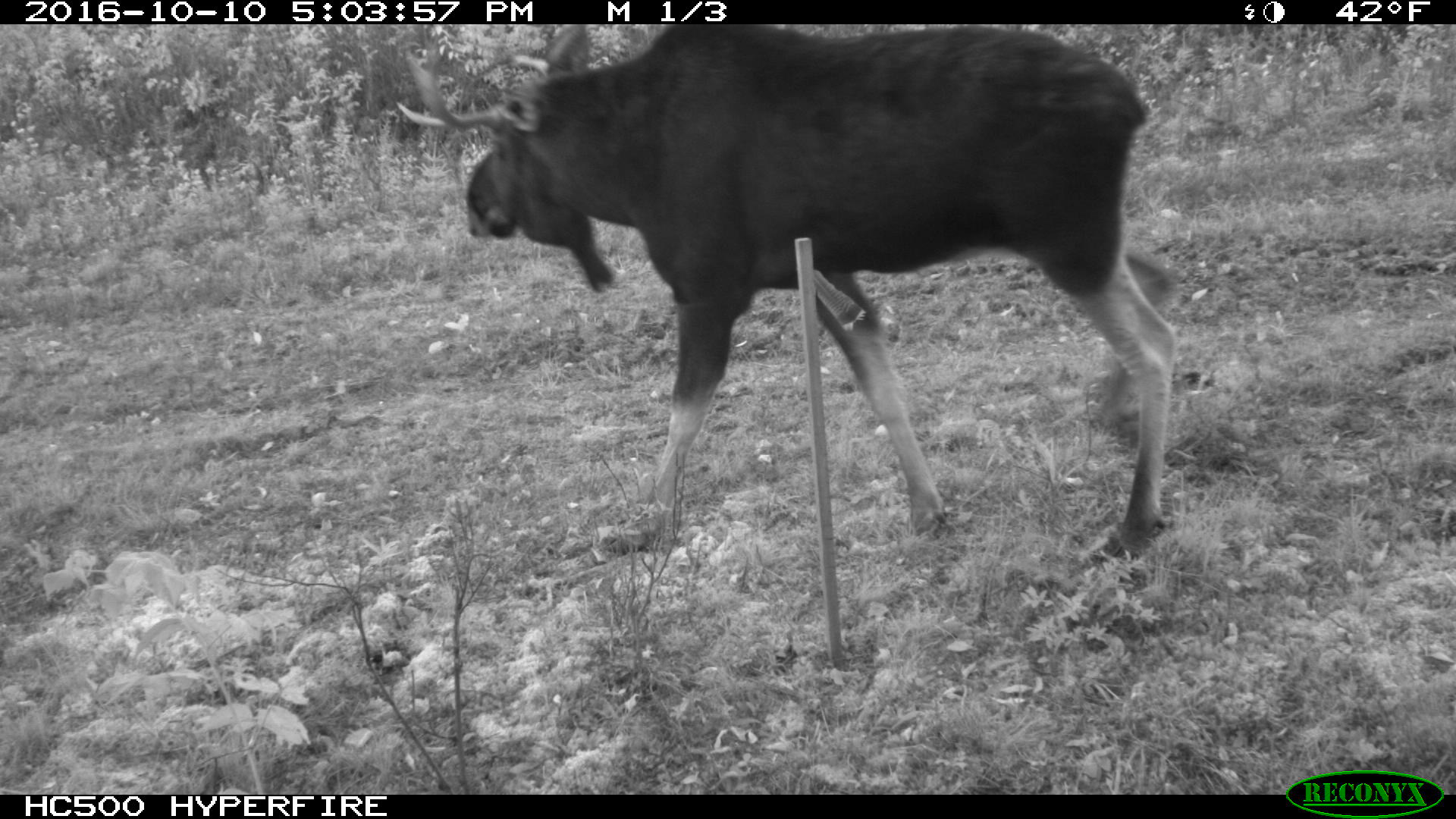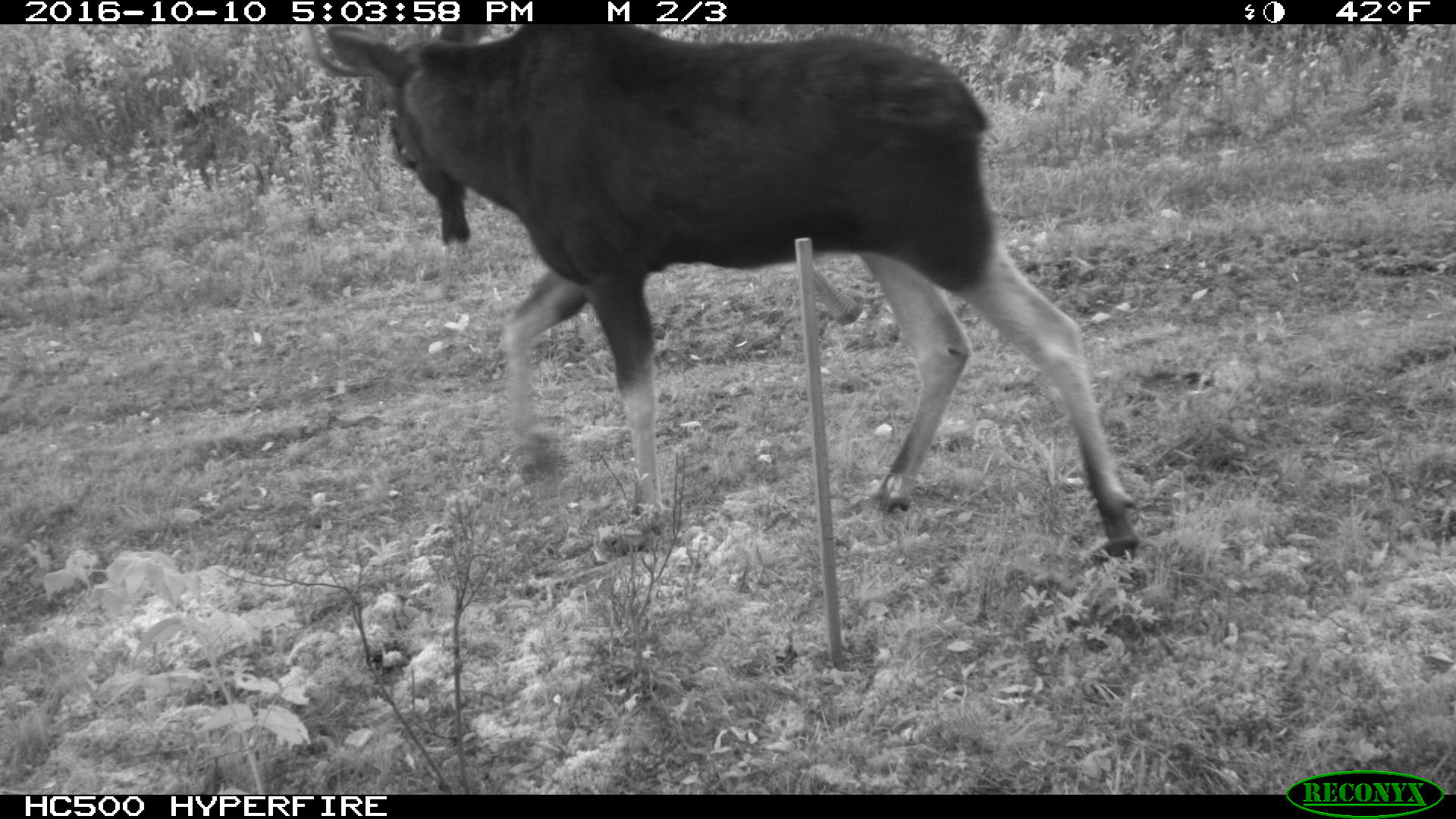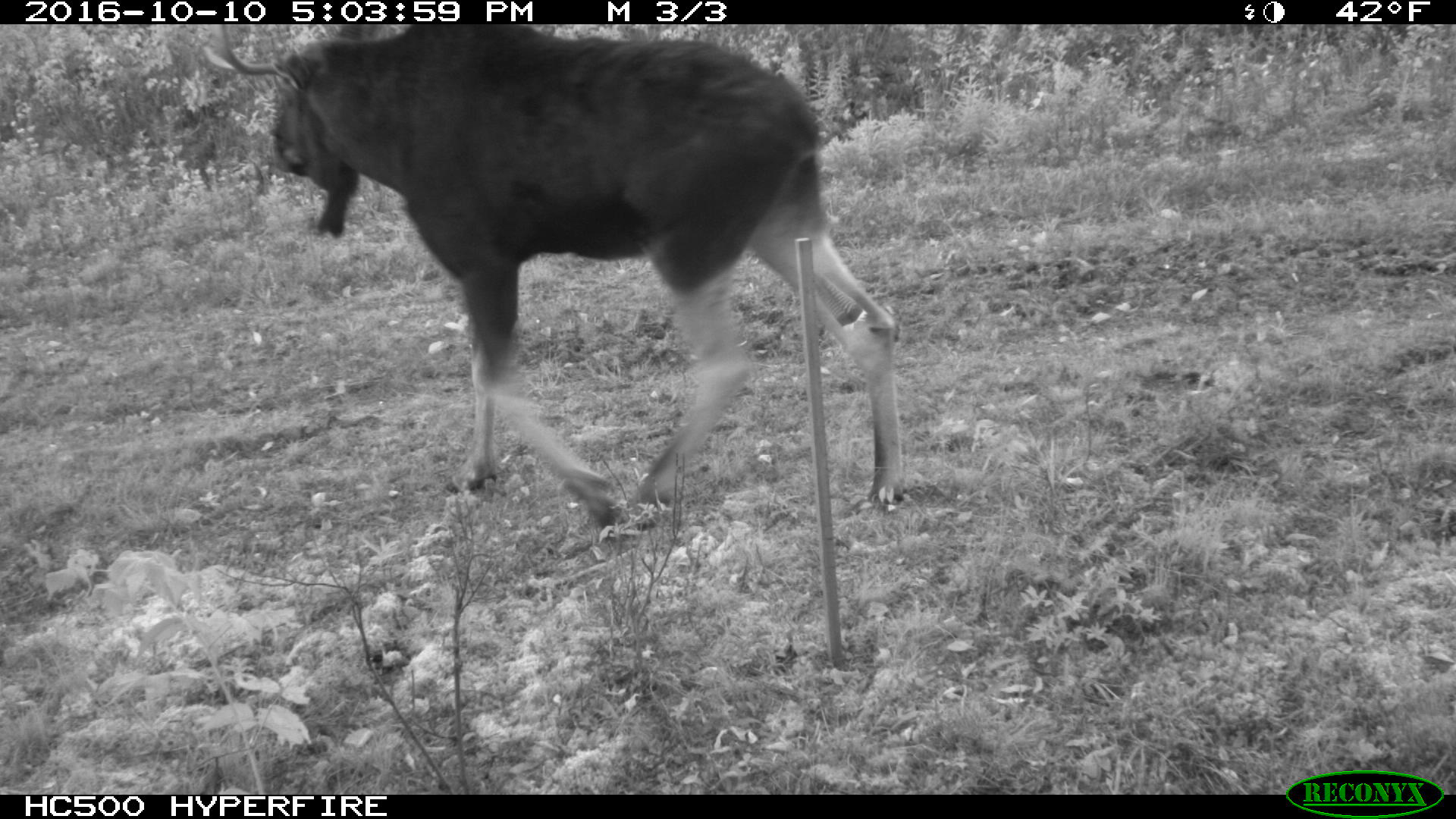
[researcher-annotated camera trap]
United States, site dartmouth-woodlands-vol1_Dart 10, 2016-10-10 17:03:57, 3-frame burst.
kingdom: Animalia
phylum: Chordata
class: Mammalia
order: Artiodactyla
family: Cervidae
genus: Alces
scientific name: Alces alces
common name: moose